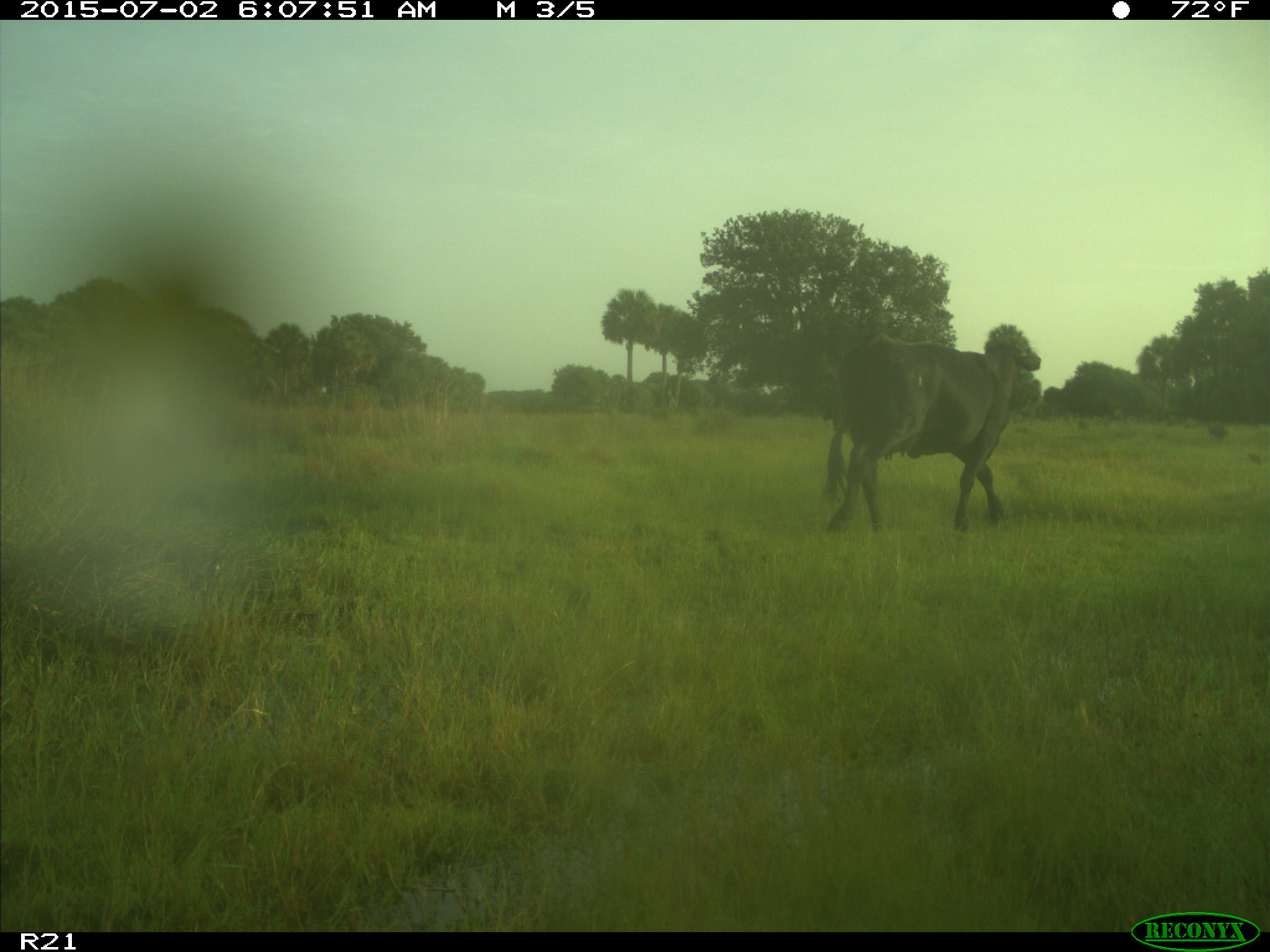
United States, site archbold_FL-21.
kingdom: Animalia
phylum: Chordata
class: Mammalia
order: Artiodactyla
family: Bovidae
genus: Bos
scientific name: Bos taurus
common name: domestic cow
Bos taurus (domestic cow).